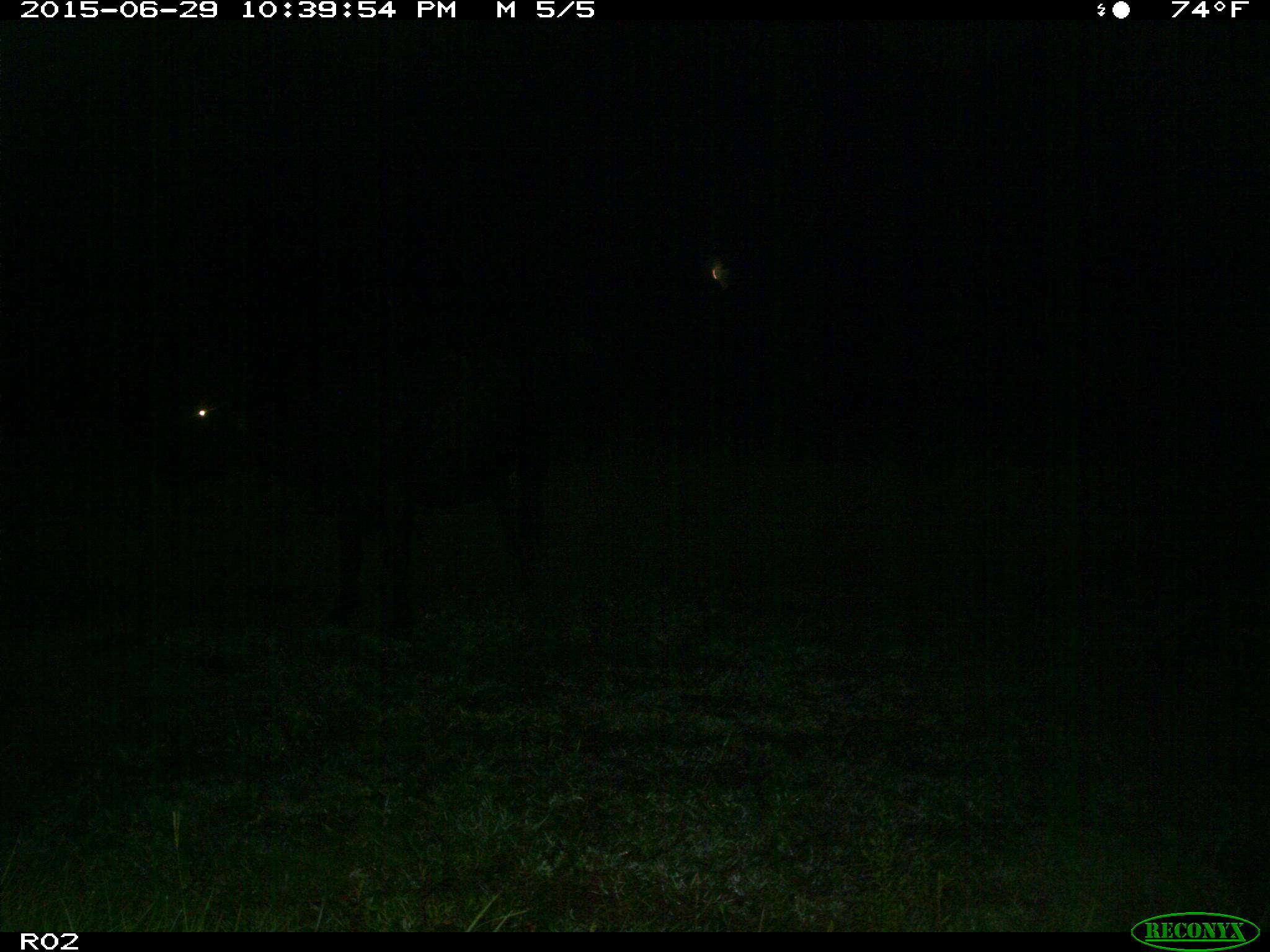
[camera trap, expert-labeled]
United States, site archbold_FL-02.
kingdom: Animalia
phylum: Chordata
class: Mammalia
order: Artiodactyla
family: Bovidae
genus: Bos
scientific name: Bos taurus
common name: domestic cow